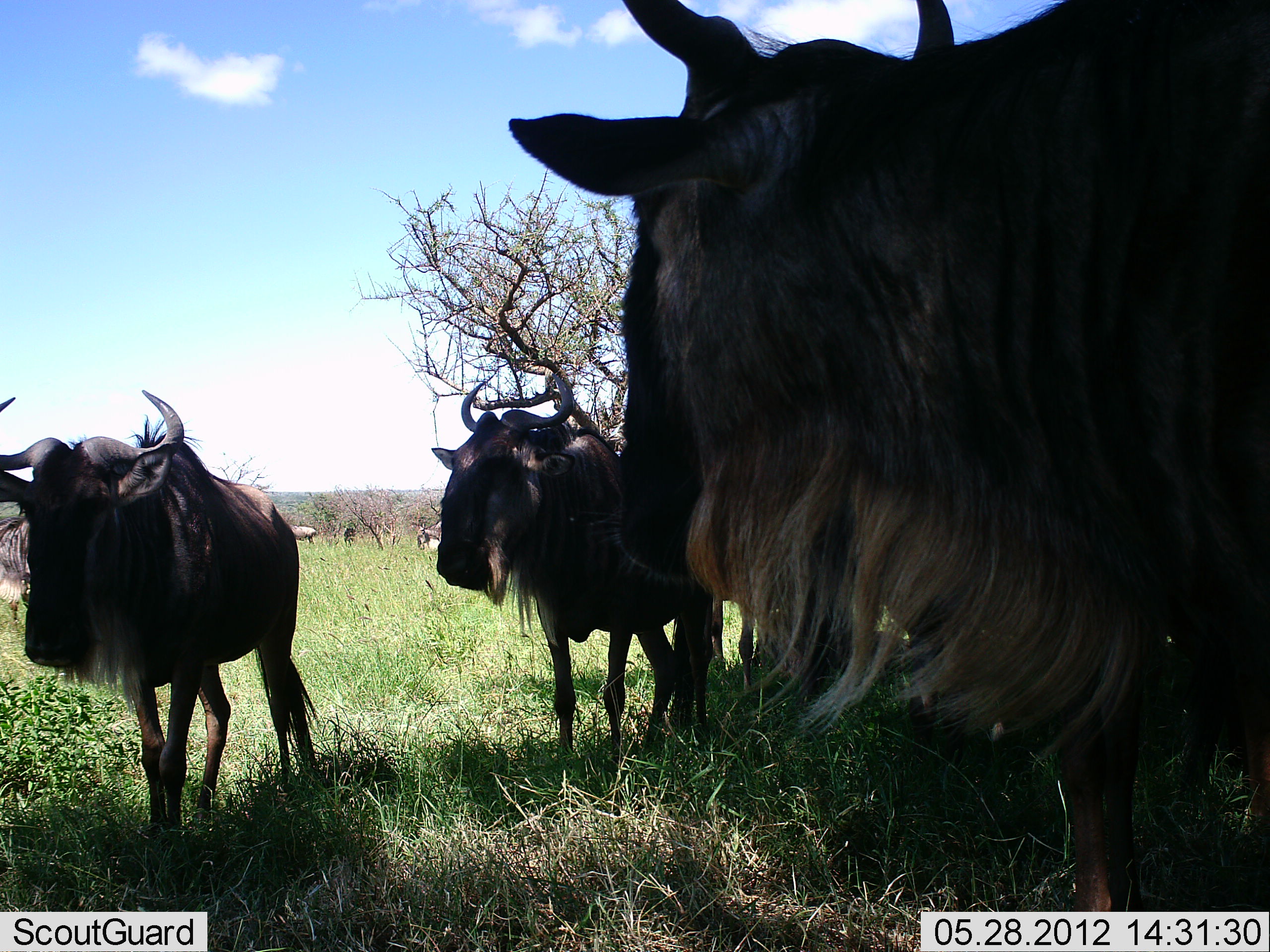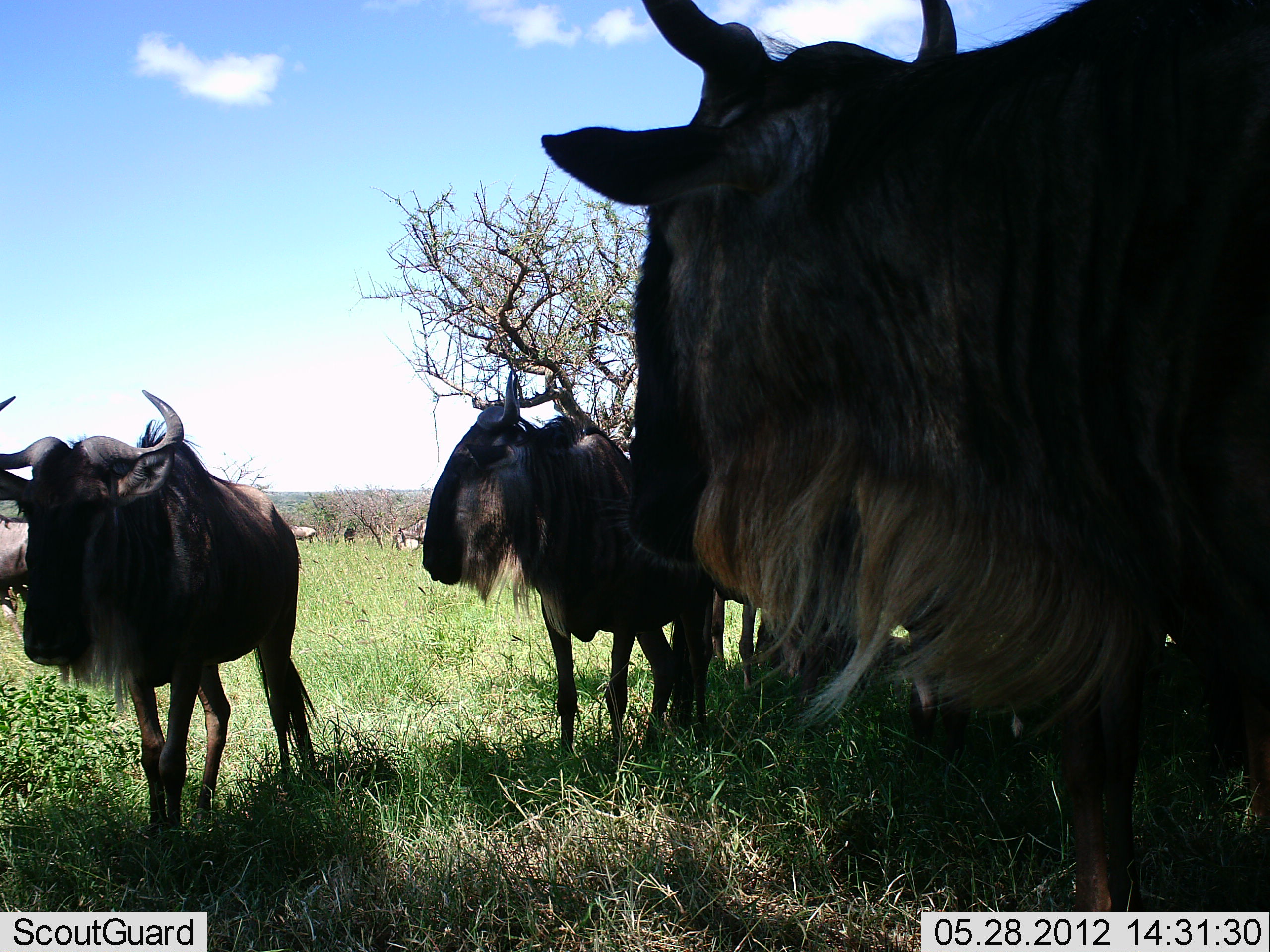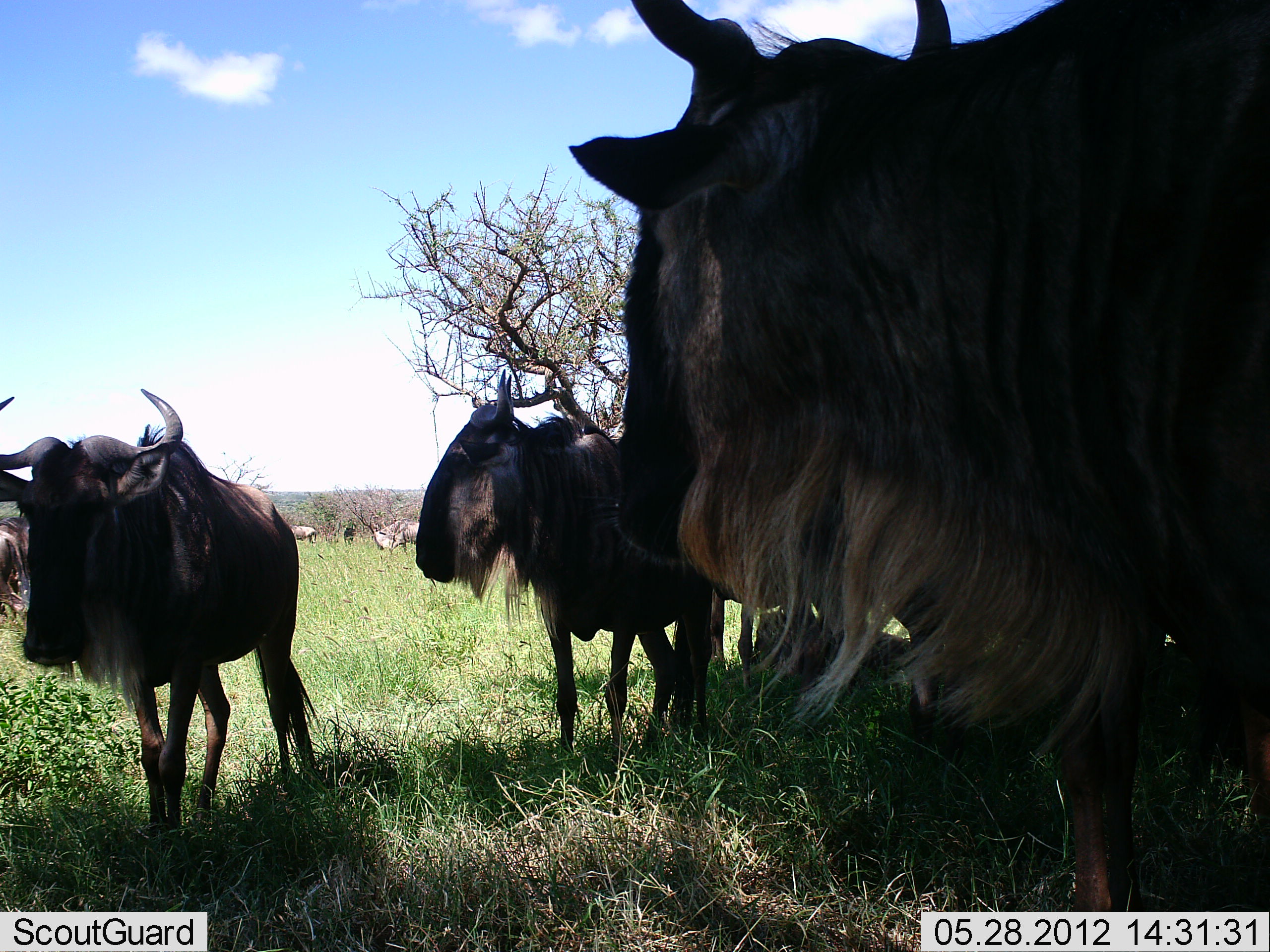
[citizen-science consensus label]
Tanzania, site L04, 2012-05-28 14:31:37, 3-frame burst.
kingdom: Animalia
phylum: Chordata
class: Mammalia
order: Artiodactyla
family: Bovidae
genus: Connochaetes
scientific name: Connochaetes taurinus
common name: blue wildebeest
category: wildebeest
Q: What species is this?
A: Wildebeest (blue wildebeest) (Connochaetes taurinus).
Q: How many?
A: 6.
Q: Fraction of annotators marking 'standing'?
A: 90%.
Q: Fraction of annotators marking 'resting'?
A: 20%.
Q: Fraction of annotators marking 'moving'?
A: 30%.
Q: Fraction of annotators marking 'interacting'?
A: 0%.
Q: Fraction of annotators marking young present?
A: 0%.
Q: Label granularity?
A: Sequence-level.